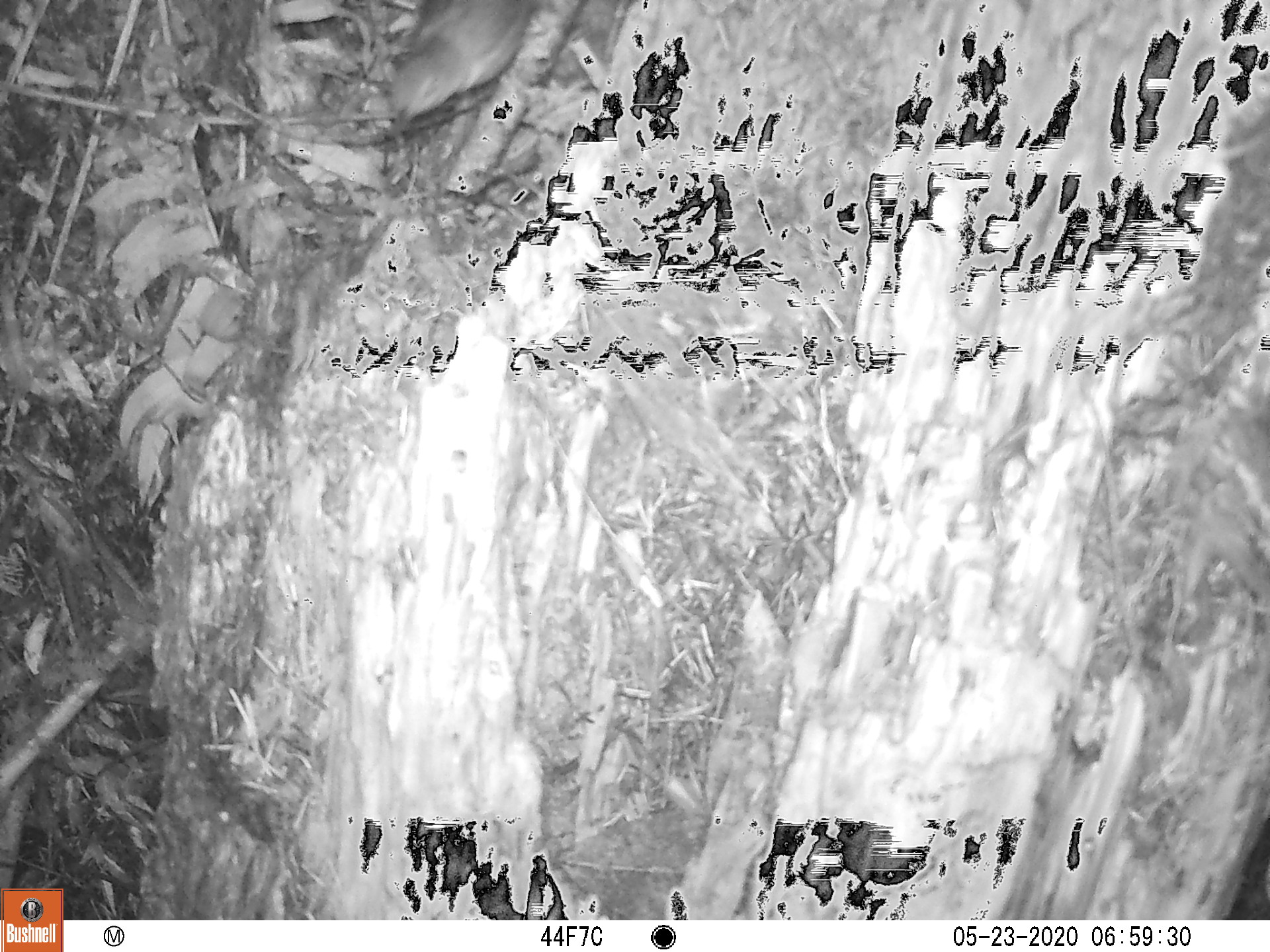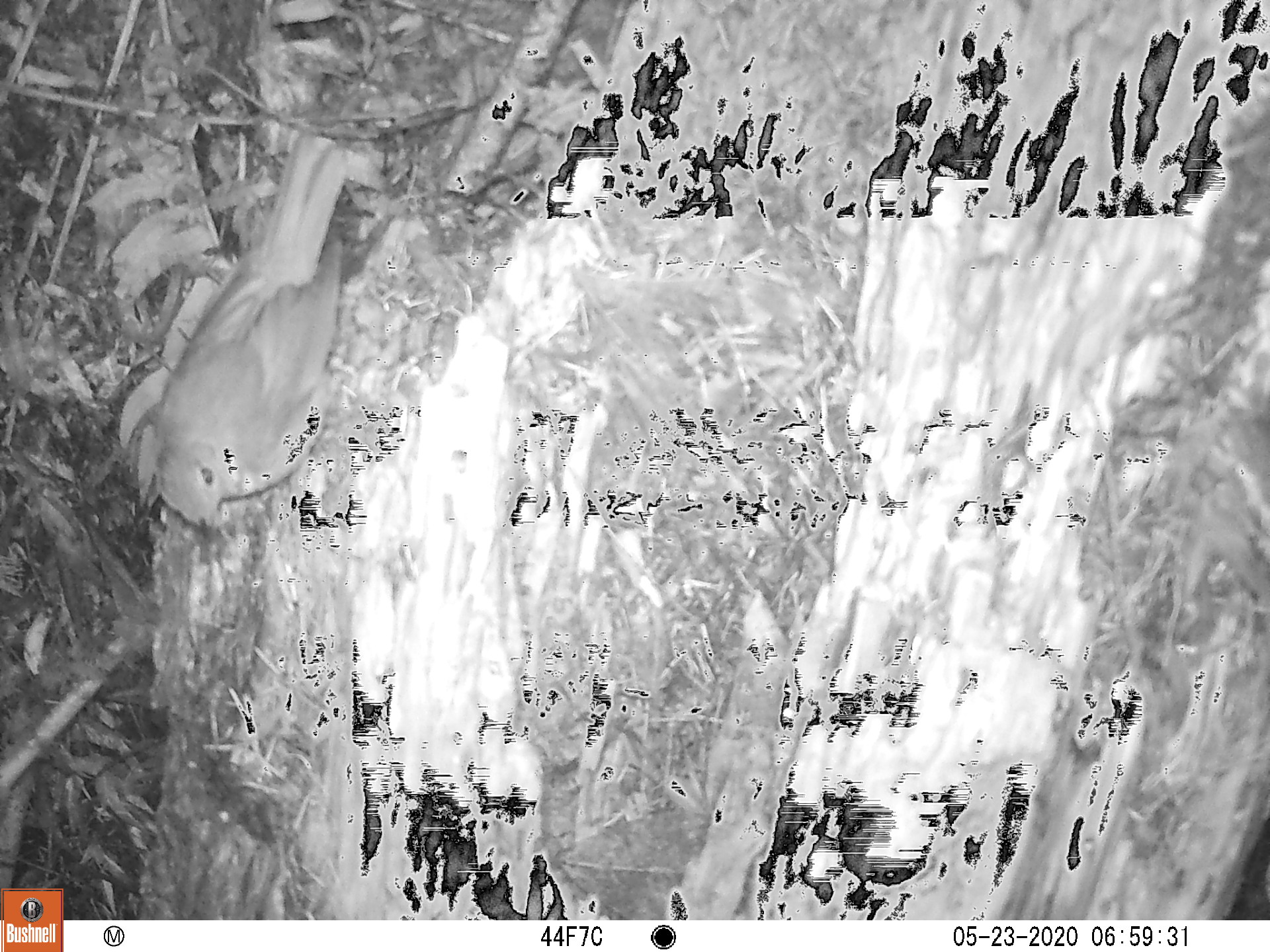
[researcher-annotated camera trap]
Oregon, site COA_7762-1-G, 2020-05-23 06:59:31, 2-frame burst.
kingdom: Animalia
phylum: Chordata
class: Aves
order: Passeriformes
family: Turdidae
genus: Catharus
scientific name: Catharus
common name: brown thrushes and nightingale-thrushes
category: catharus species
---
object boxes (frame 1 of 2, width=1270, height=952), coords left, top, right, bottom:
catharus species: 378, 5, 536, 143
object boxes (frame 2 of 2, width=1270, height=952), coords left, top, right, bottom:
catharus species: 128, 135, 364, 549